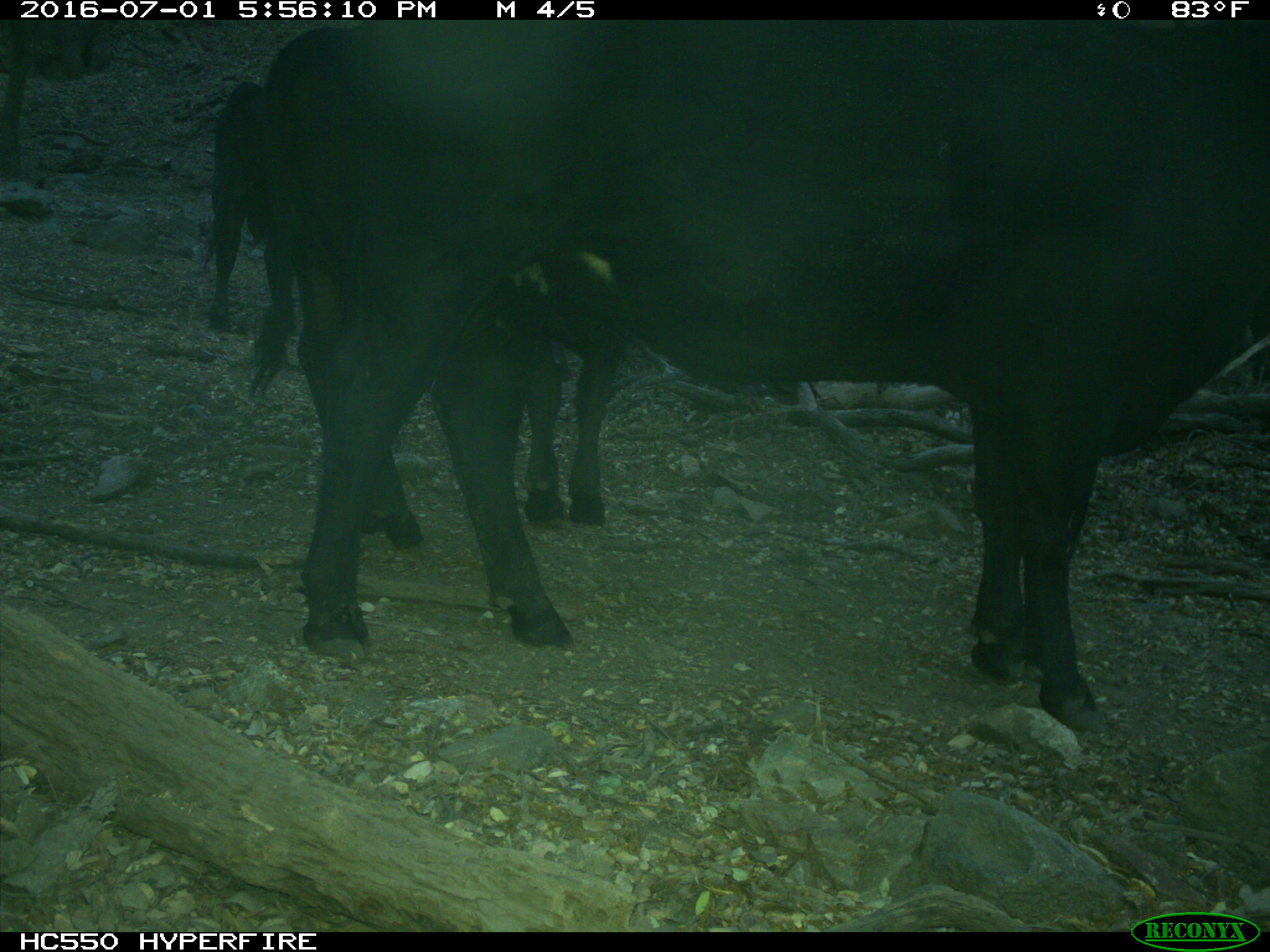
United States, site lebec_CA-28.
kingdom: Animalia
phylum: Chordata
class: Mammalia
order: Artiodactyla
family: Bovidae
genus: Bos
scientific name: Bos taurus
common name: domestic cow